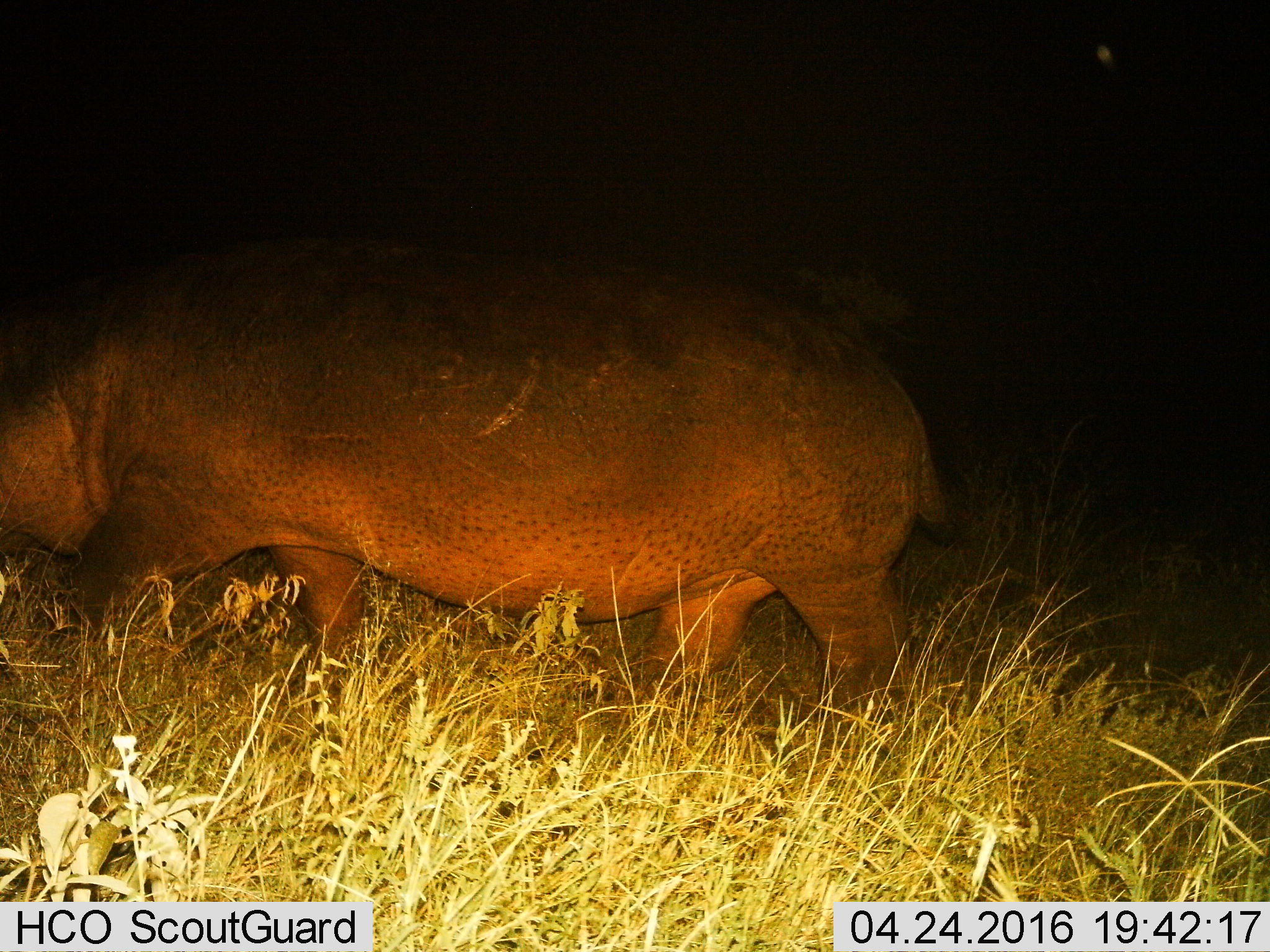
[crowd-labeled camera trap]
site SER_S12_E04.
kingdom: Animalia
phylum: Chordata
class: Mammalia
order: Artiodactyla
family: Hippopotamidae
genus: Hippopotamus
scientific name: Hippopotamus amphibius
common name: hippopotamus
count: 1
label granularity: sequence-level